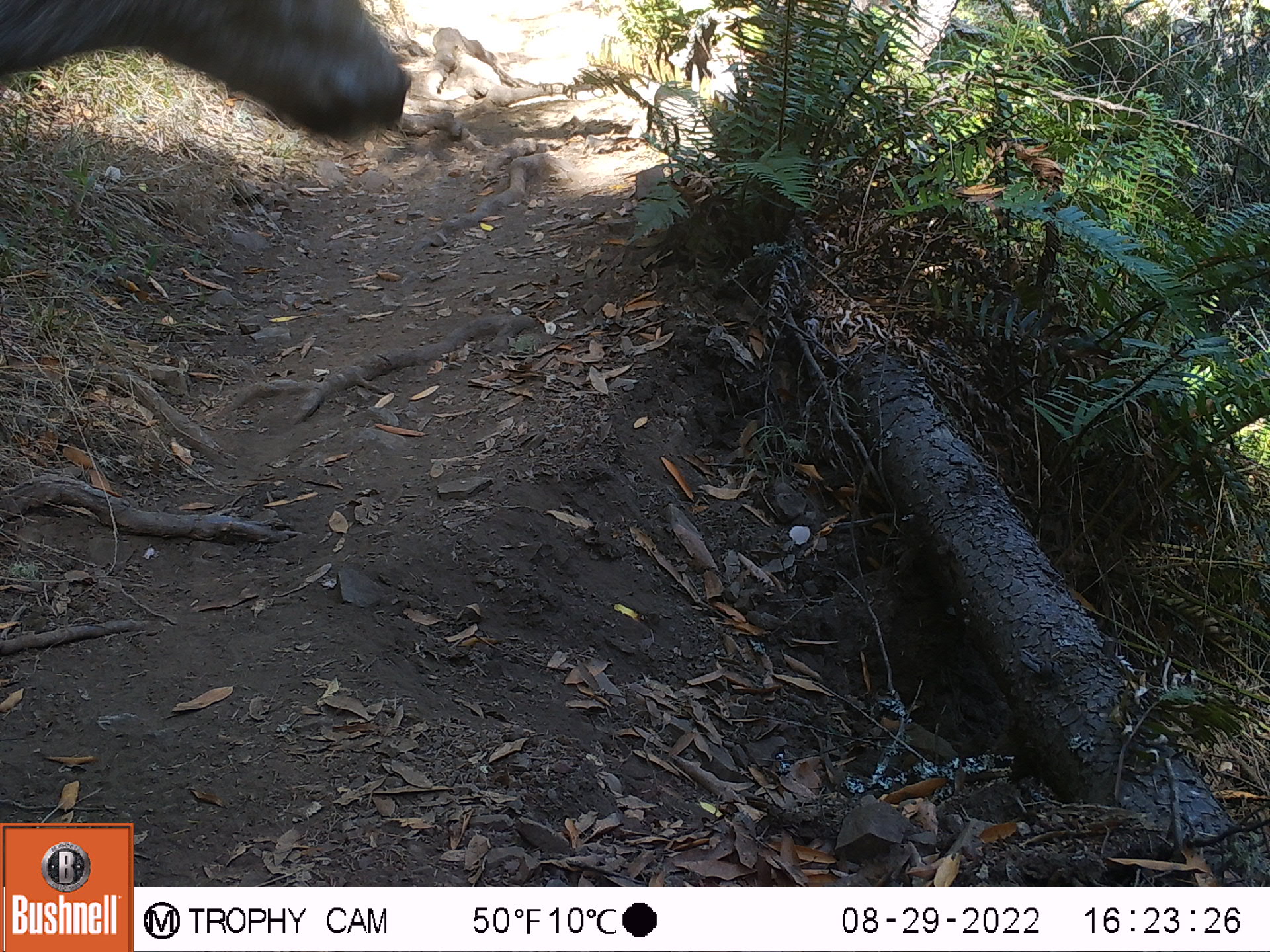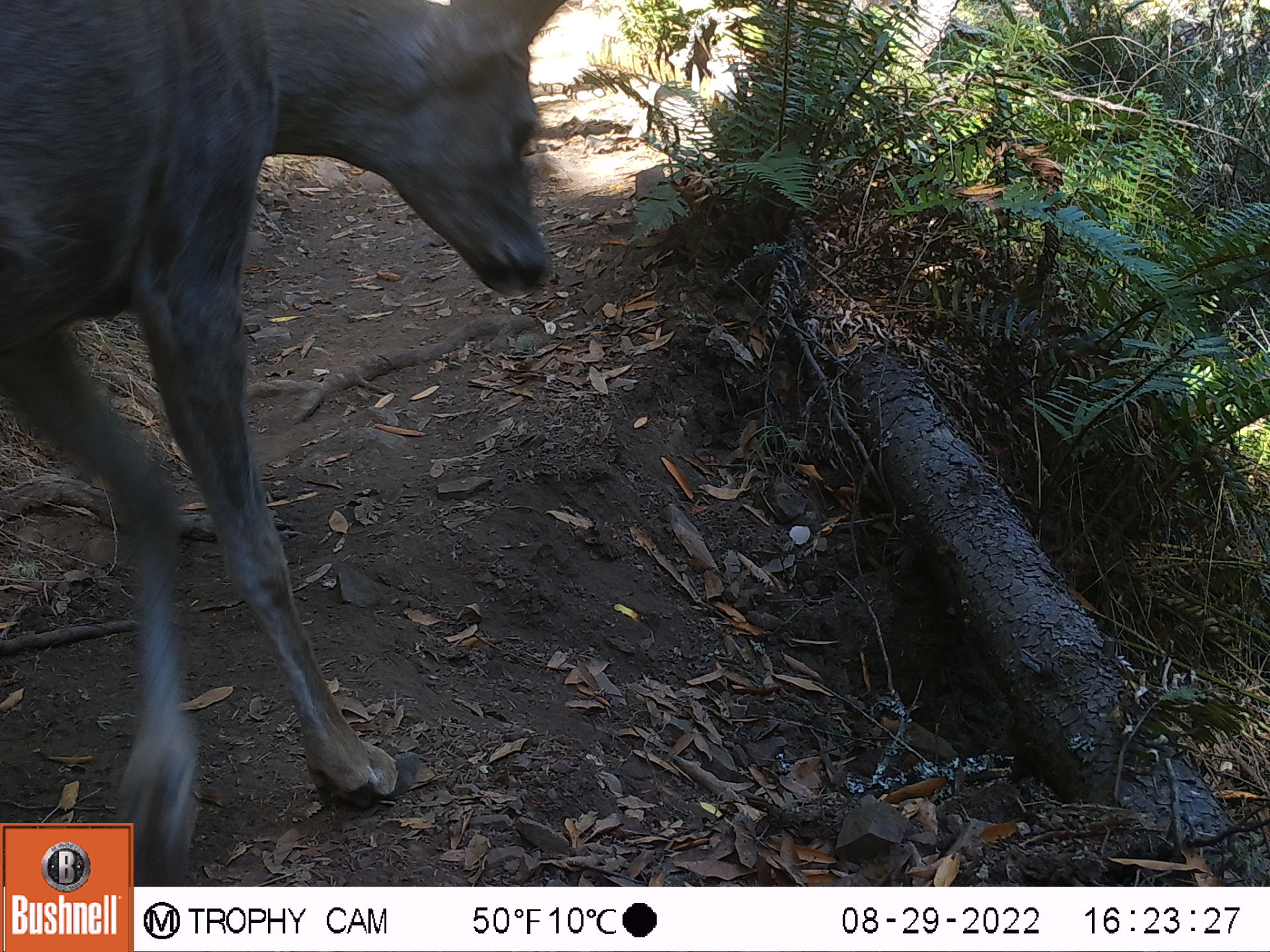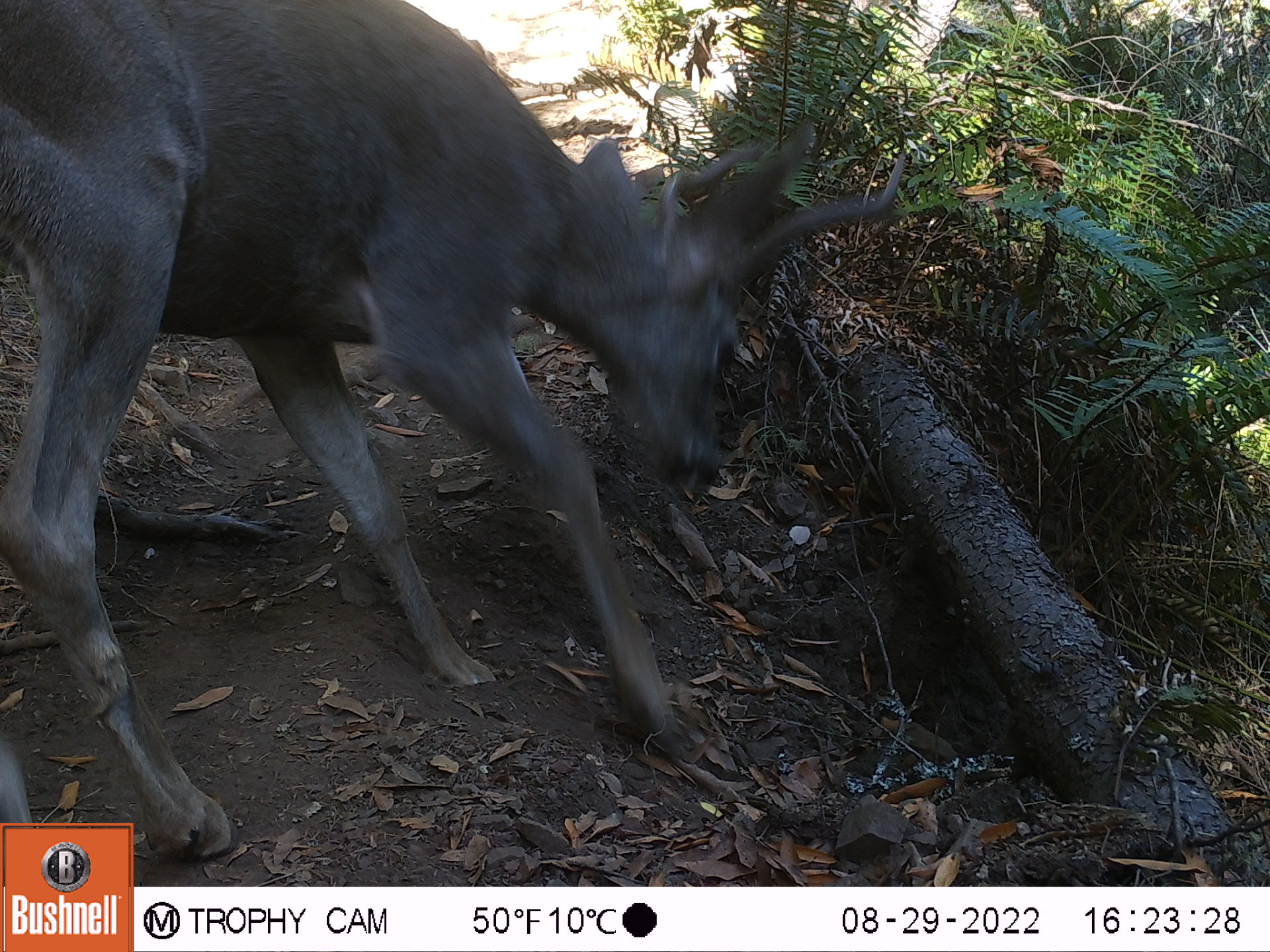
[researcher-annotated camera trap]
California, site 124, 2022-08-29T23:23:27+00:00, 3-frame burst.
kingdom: Animalia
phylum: Chordata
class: Mammalia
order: Artiodactyla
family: Cervidae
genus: Odocoileus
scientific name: Odocoileus hemionus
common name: mule deer